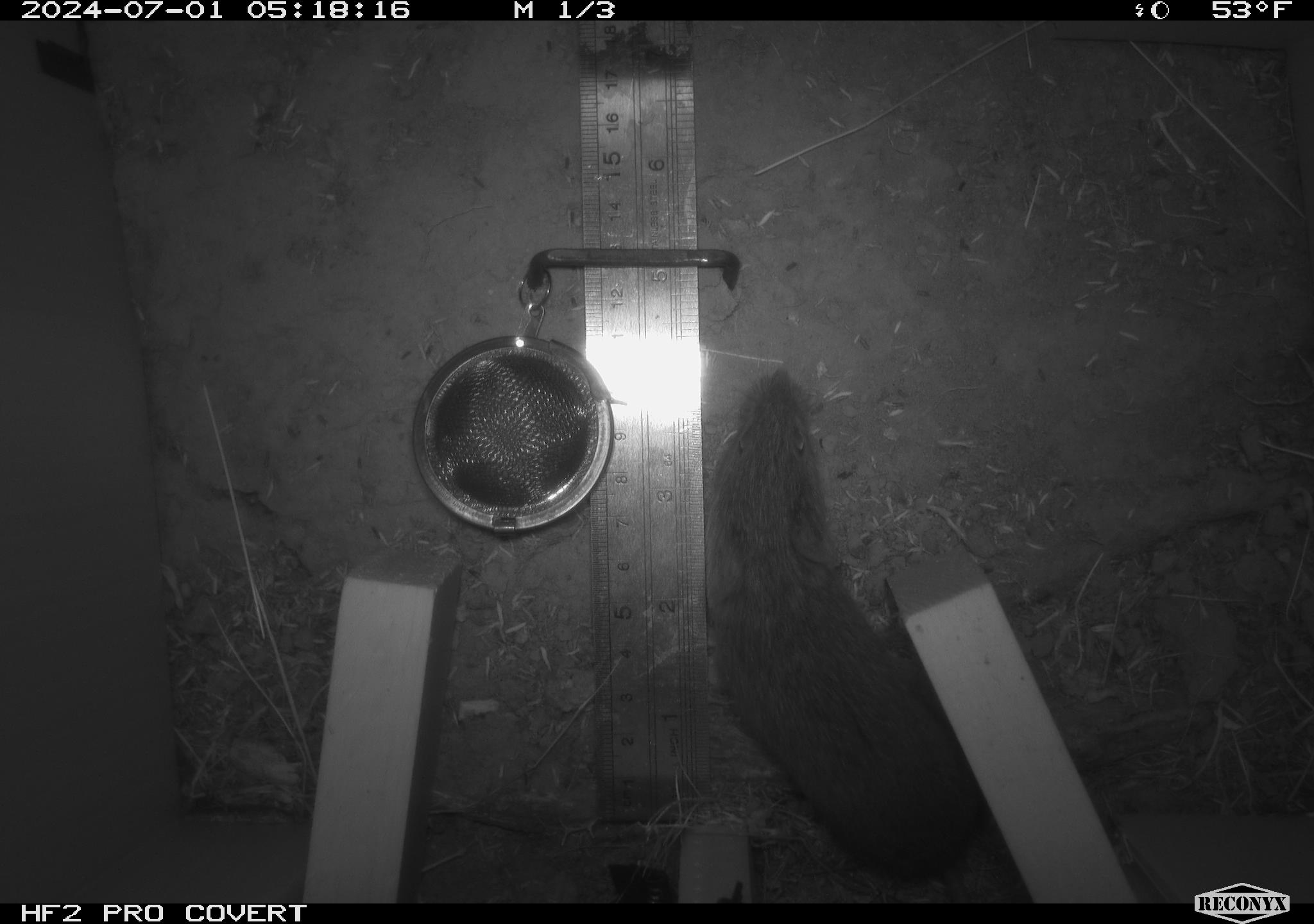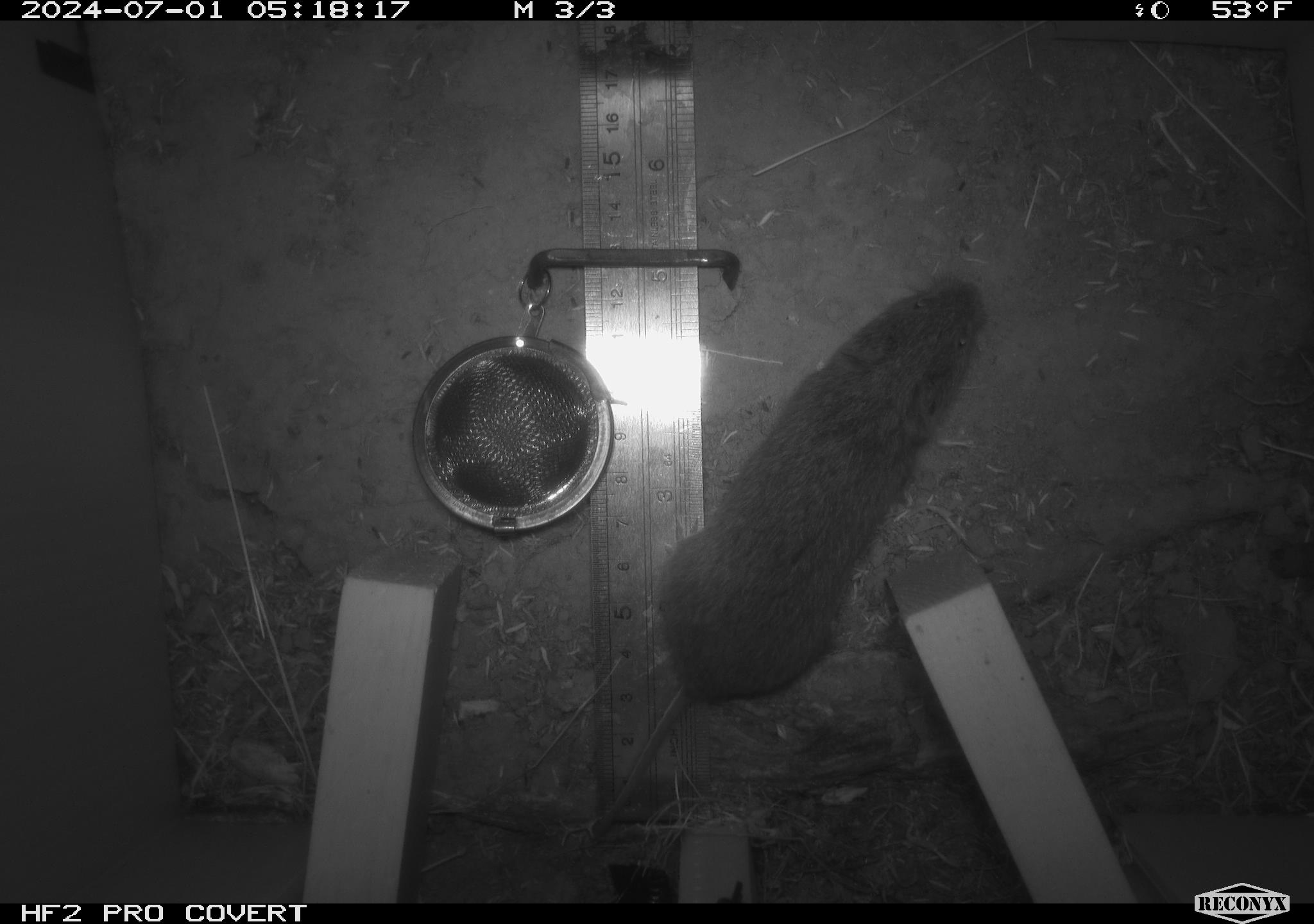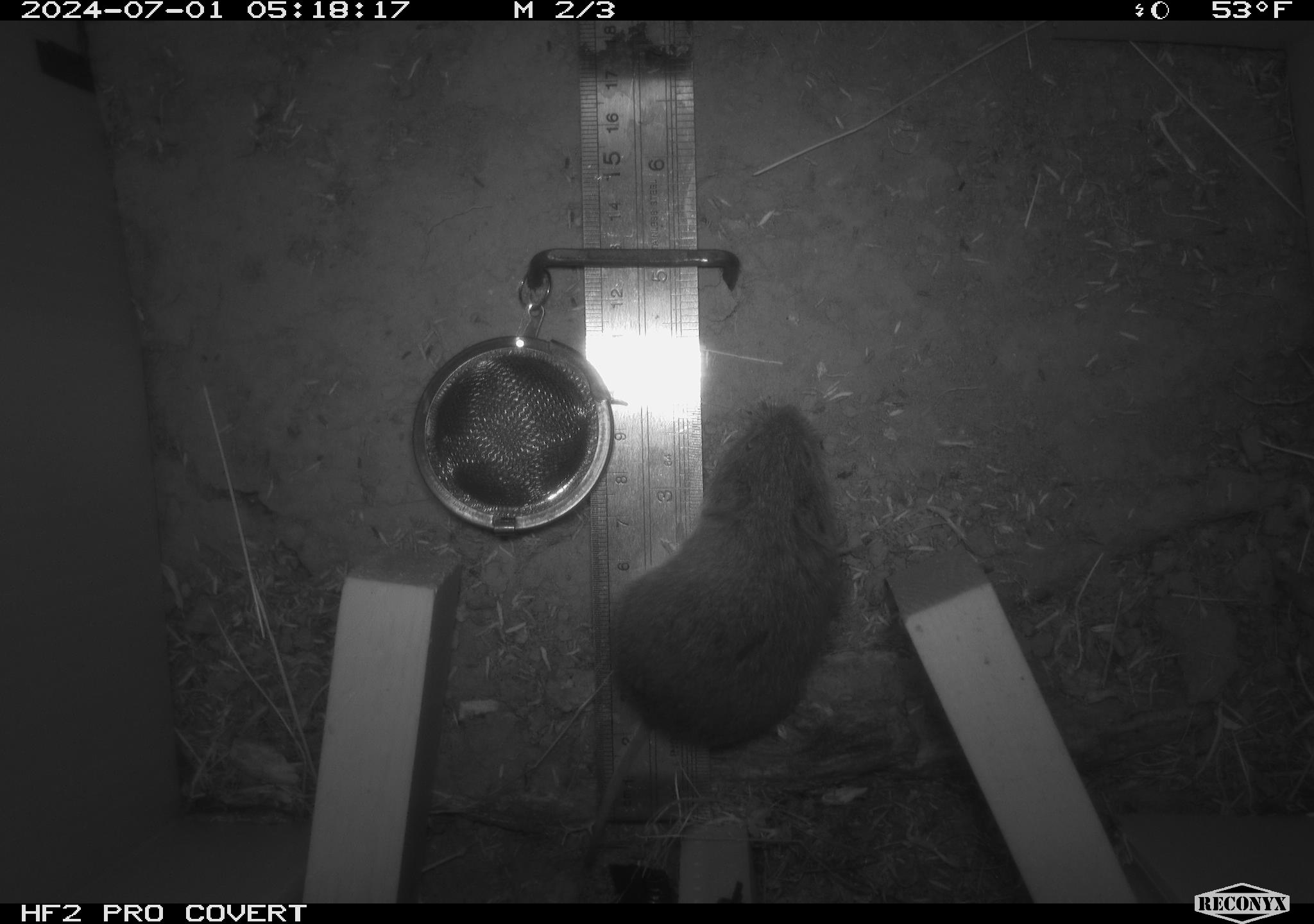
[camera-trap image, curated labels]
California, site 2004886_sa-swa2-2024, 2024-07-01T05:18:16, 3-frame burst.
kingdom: Animalia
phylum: Chordata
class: Mammalia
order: Rodentia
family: Cricetidae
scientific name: Arvicolinae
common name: voles, lemmings, and muskrats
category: arvicolinae subfamily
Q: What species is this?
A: Arvicolinae subfamily (voles, lemmings, and muskrats) (Arvicolinae).